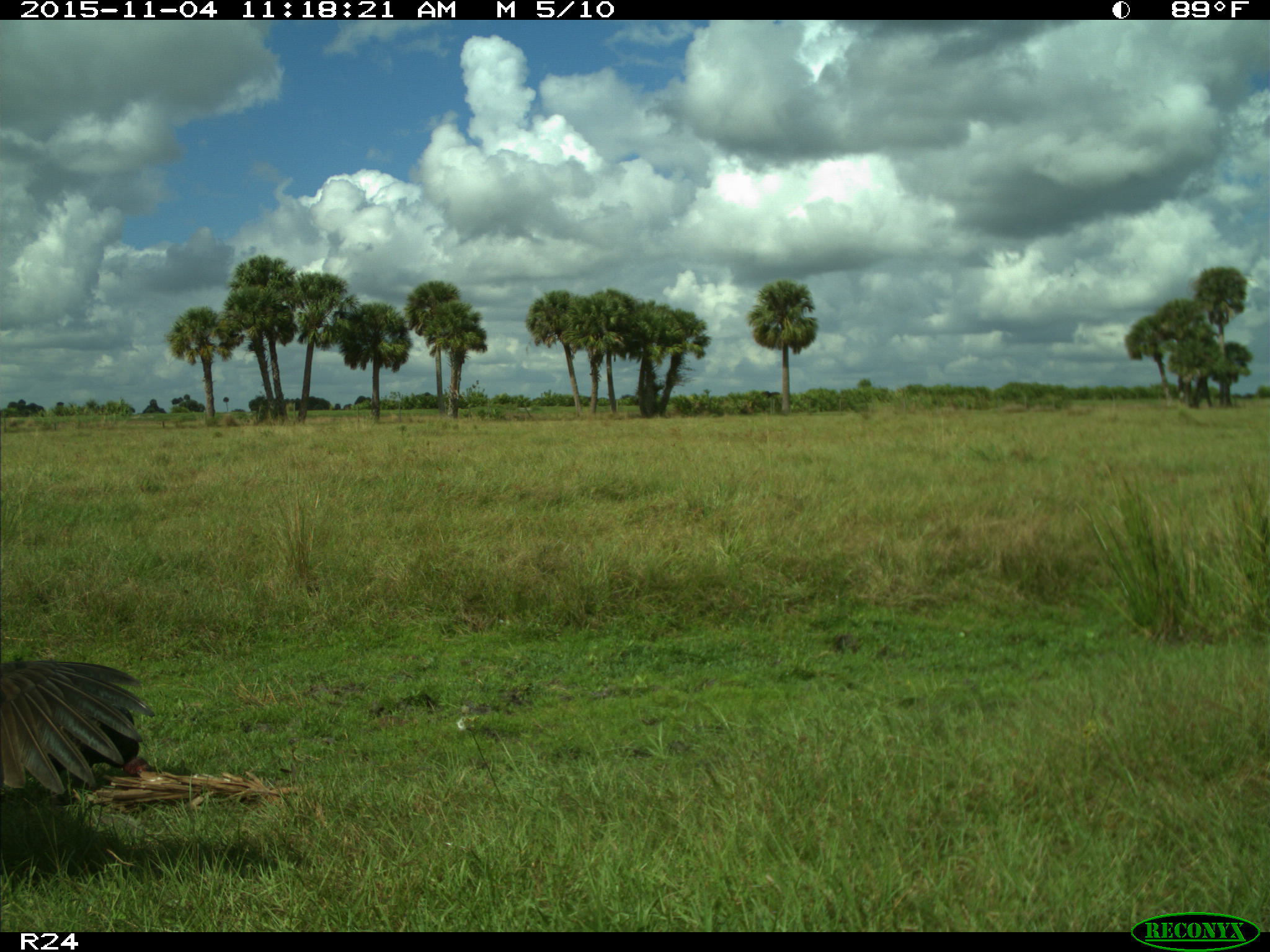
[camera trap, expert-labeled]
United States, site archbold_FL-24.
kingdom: Animalia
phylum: Chordata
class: Aves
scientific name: Aves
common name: birds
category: unidentified bird